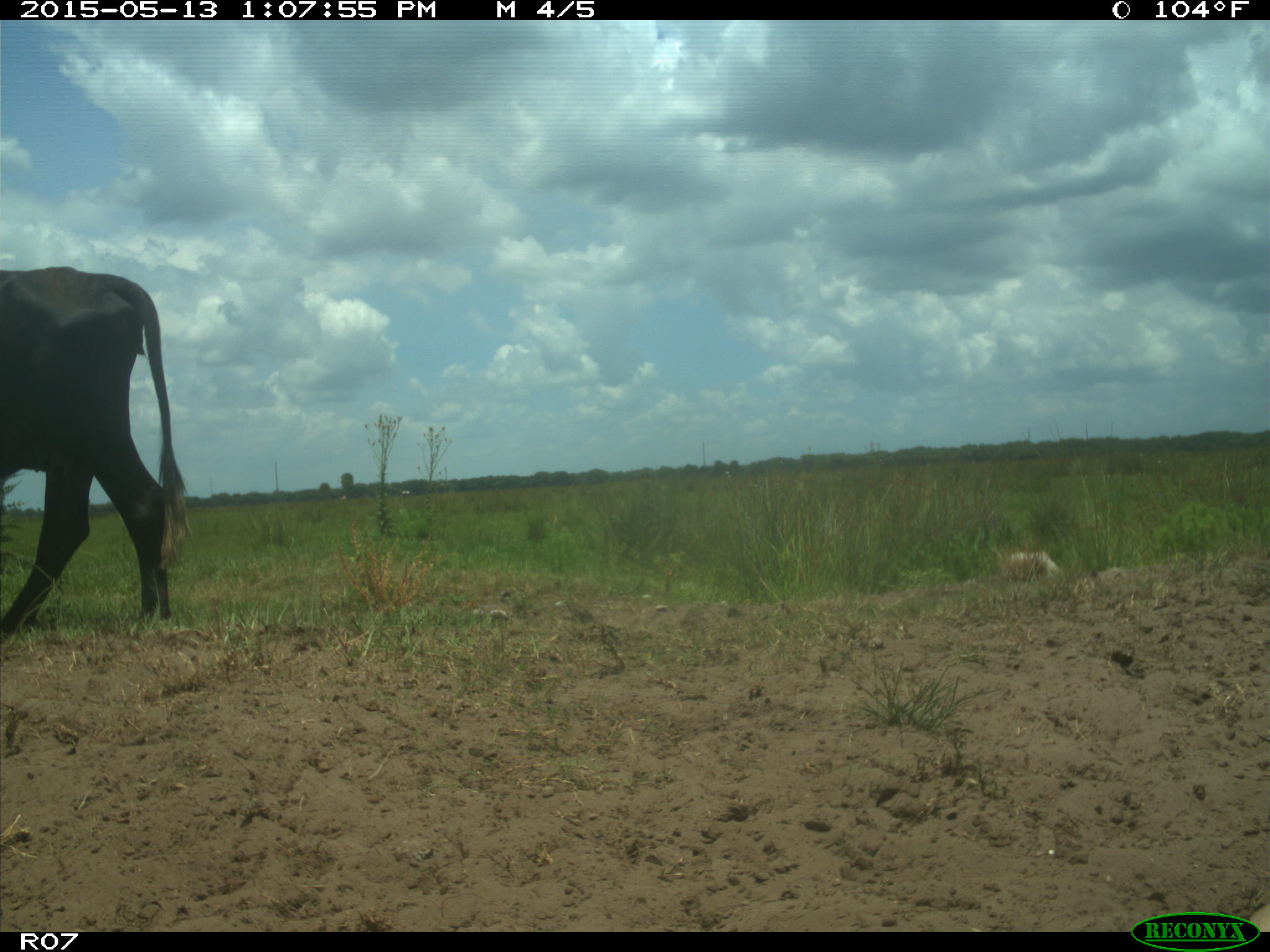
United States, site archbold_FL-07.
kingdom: Animalia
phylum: Chordata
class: Mammalia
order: Artiodactyla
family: Bovidae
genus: Bos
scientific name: Bos taurus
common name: domestic cow